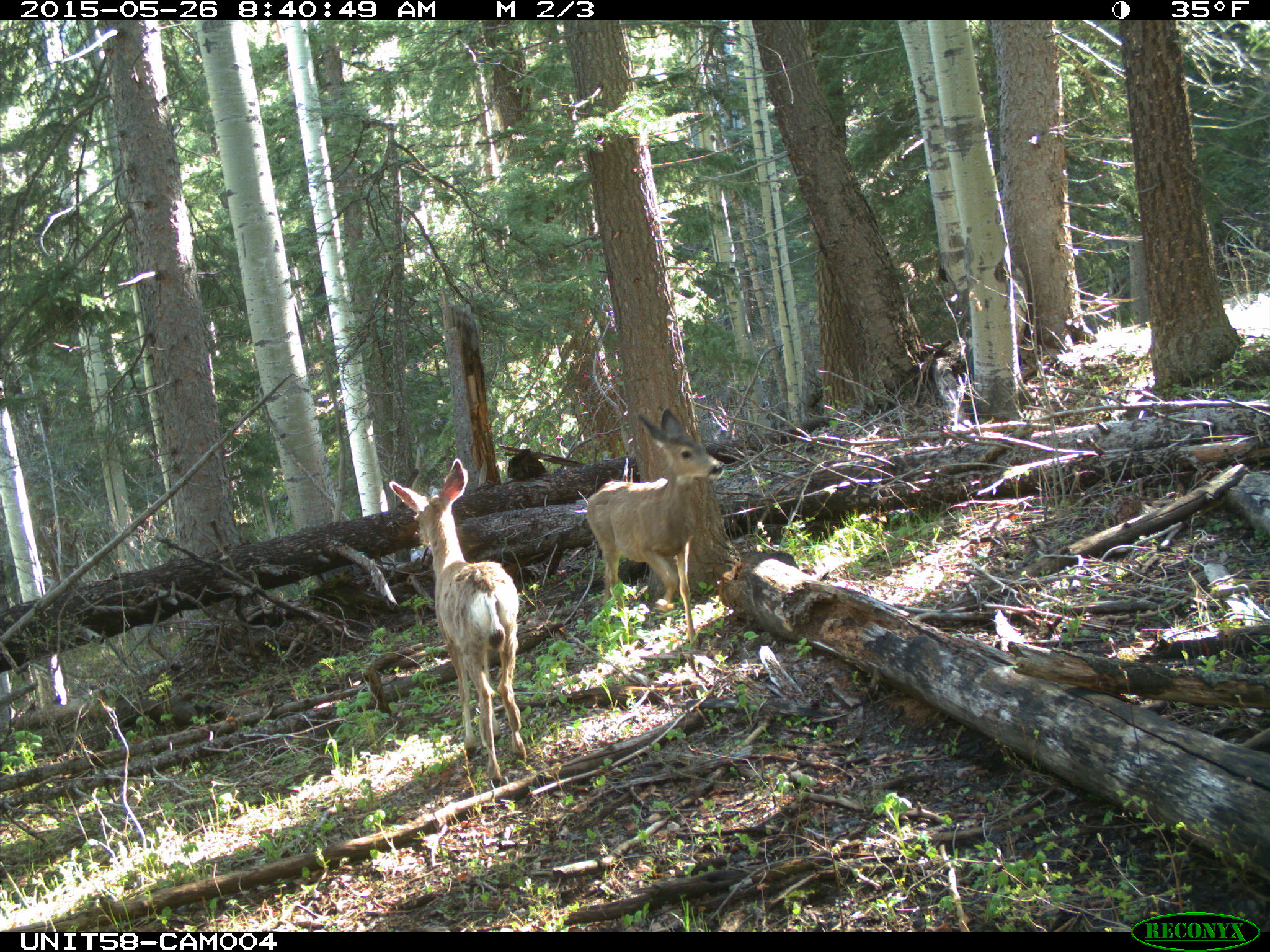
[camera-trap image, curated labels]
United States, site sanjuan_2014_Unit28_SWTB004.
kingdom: Animalia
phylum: Chordata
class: Mammalia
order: Artiodactyla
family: Cervidae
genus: Odocoileus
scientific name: Odocoileus hemionus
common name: mule deer